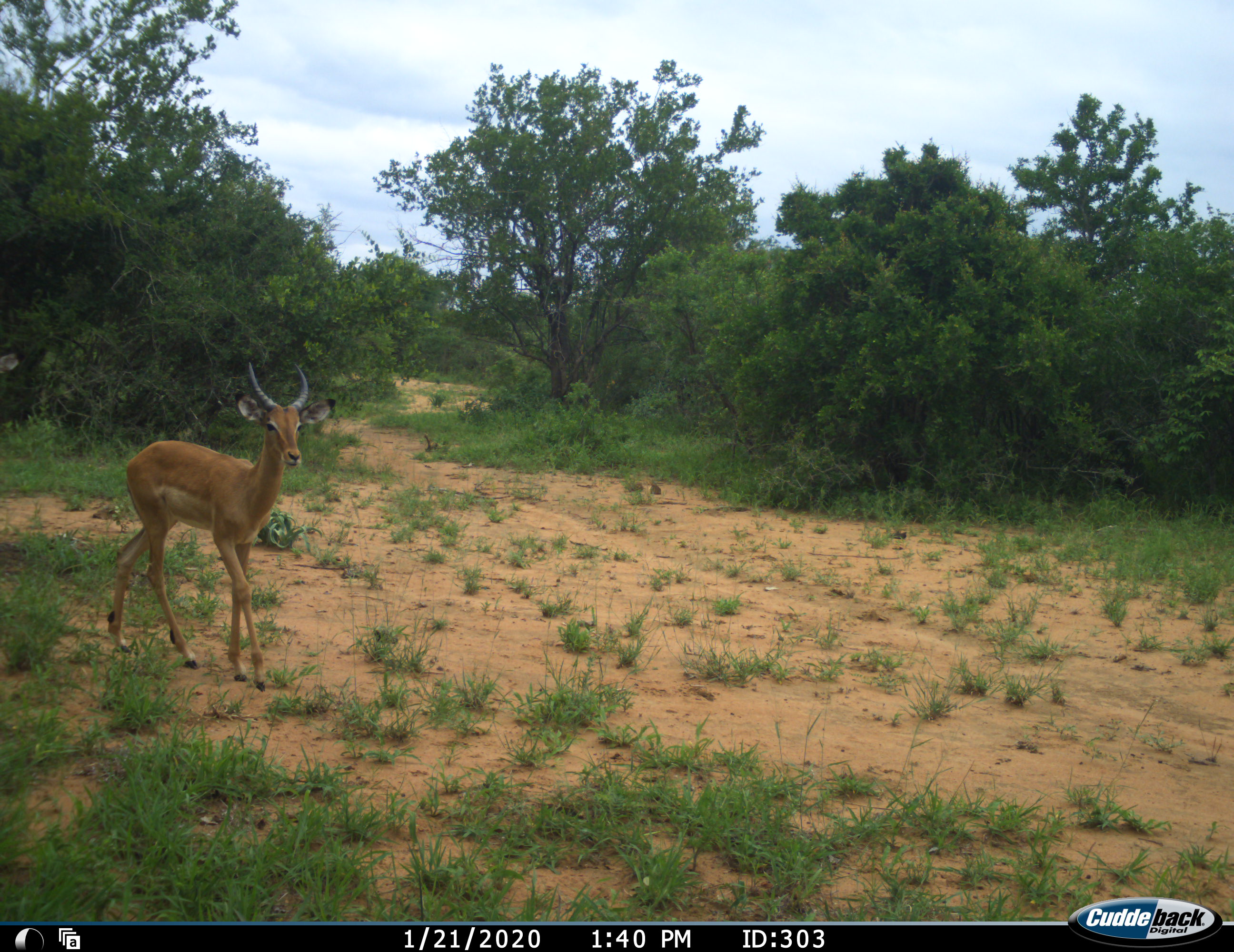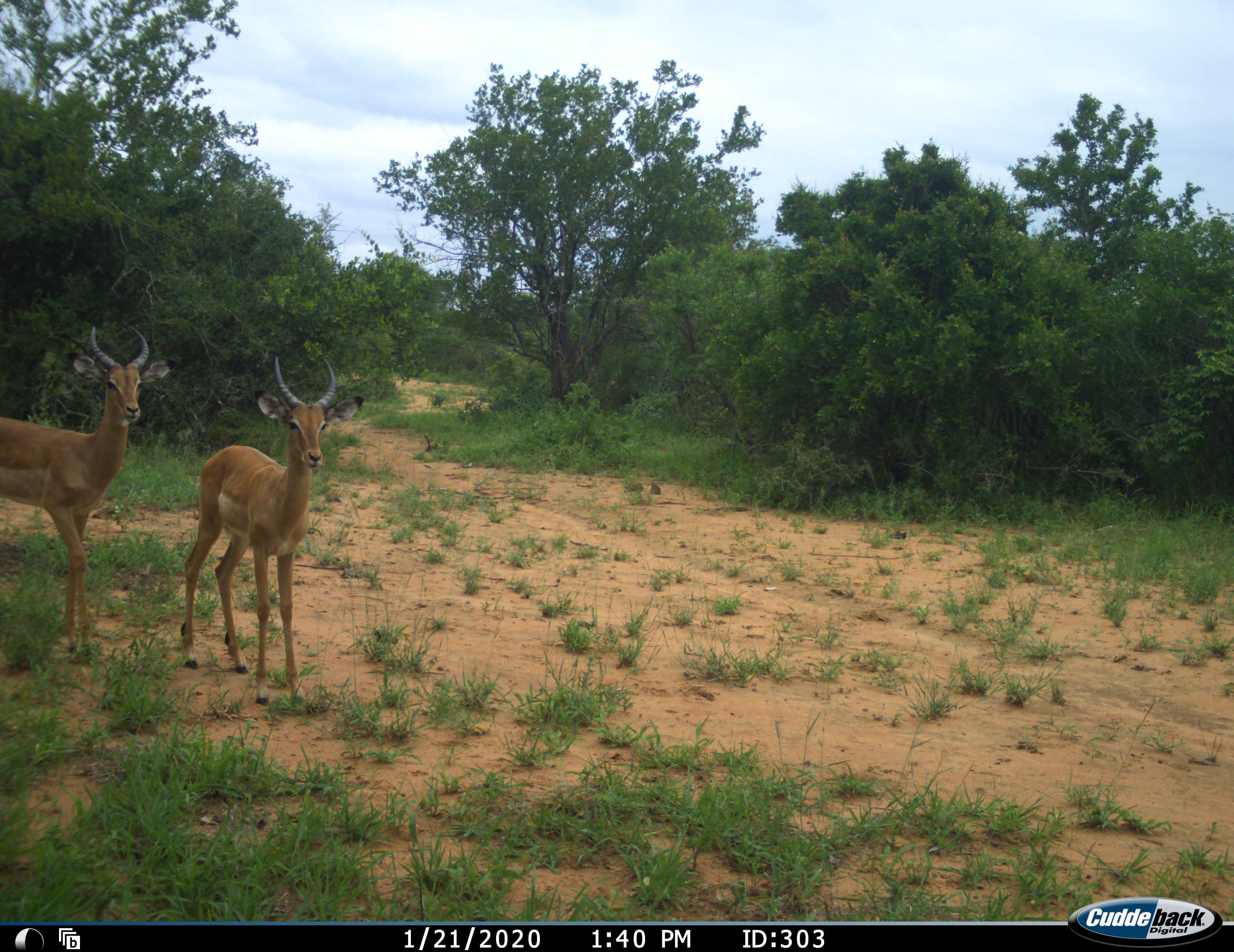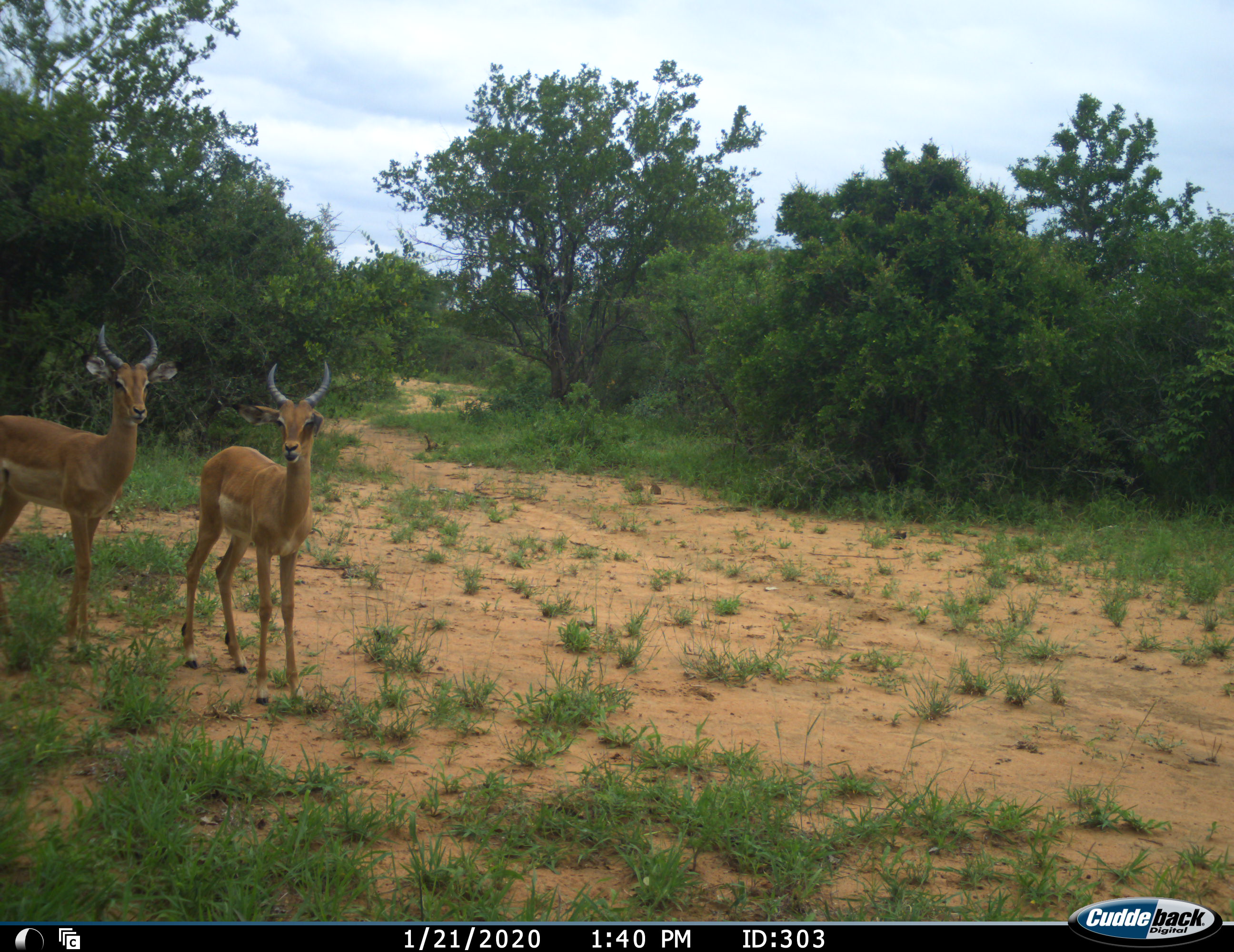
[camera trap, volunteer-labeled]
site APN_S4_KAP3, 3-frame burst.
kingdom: Animalia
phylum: Chordata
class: Mammalia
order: Artiodactyla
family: Bovidae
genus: Aepyceros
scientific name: Aepyceros melampus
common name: impala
Impala (Aepyceros melampus), count 2. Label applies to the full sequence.